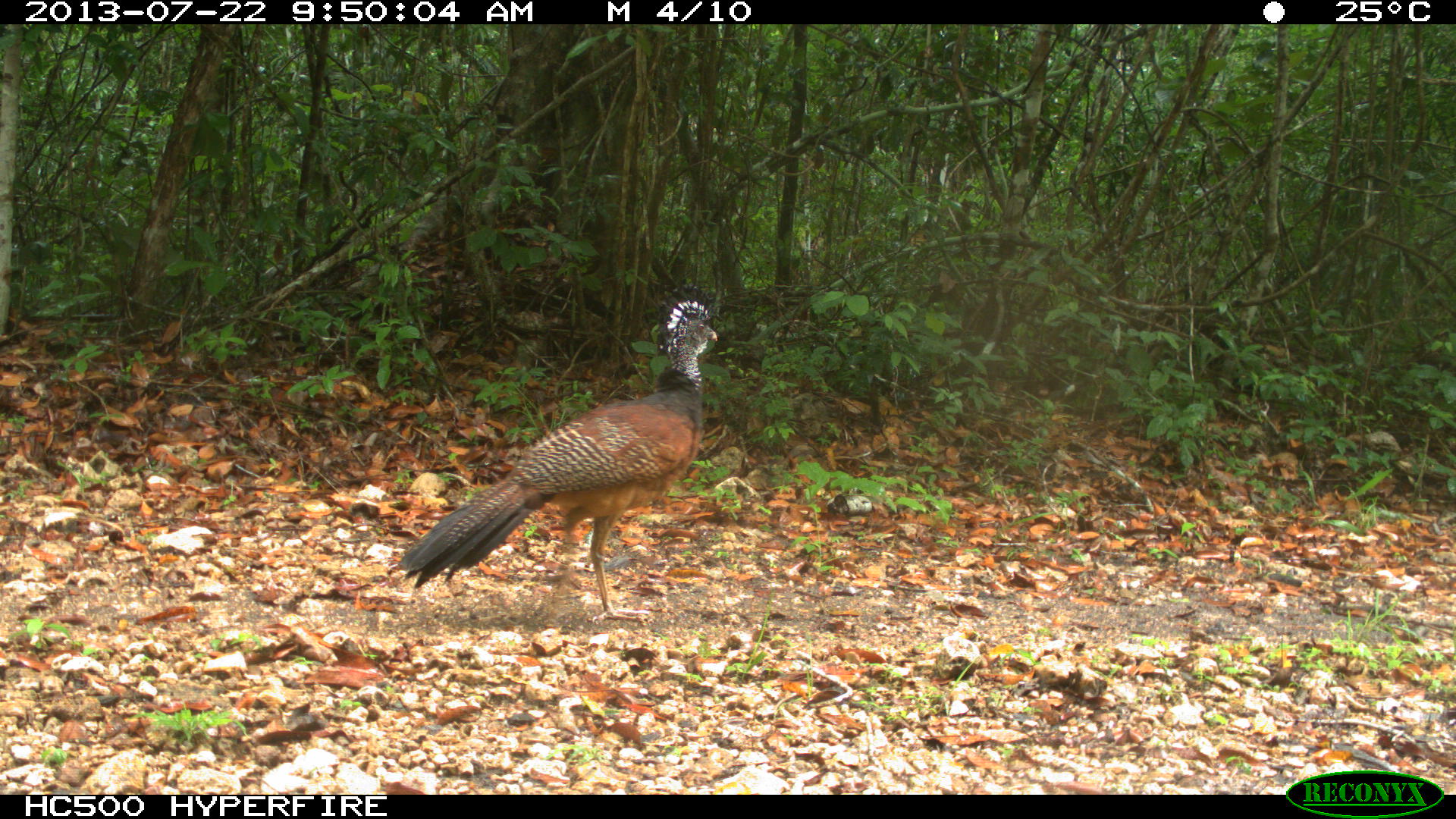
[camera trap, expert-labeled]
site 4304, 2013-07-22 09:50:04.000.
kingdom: Animalia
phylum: Chordata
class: Aves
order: Galliformes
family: Cracidae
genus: Crax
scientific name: Crax rubra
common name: great curassow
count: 1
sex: female